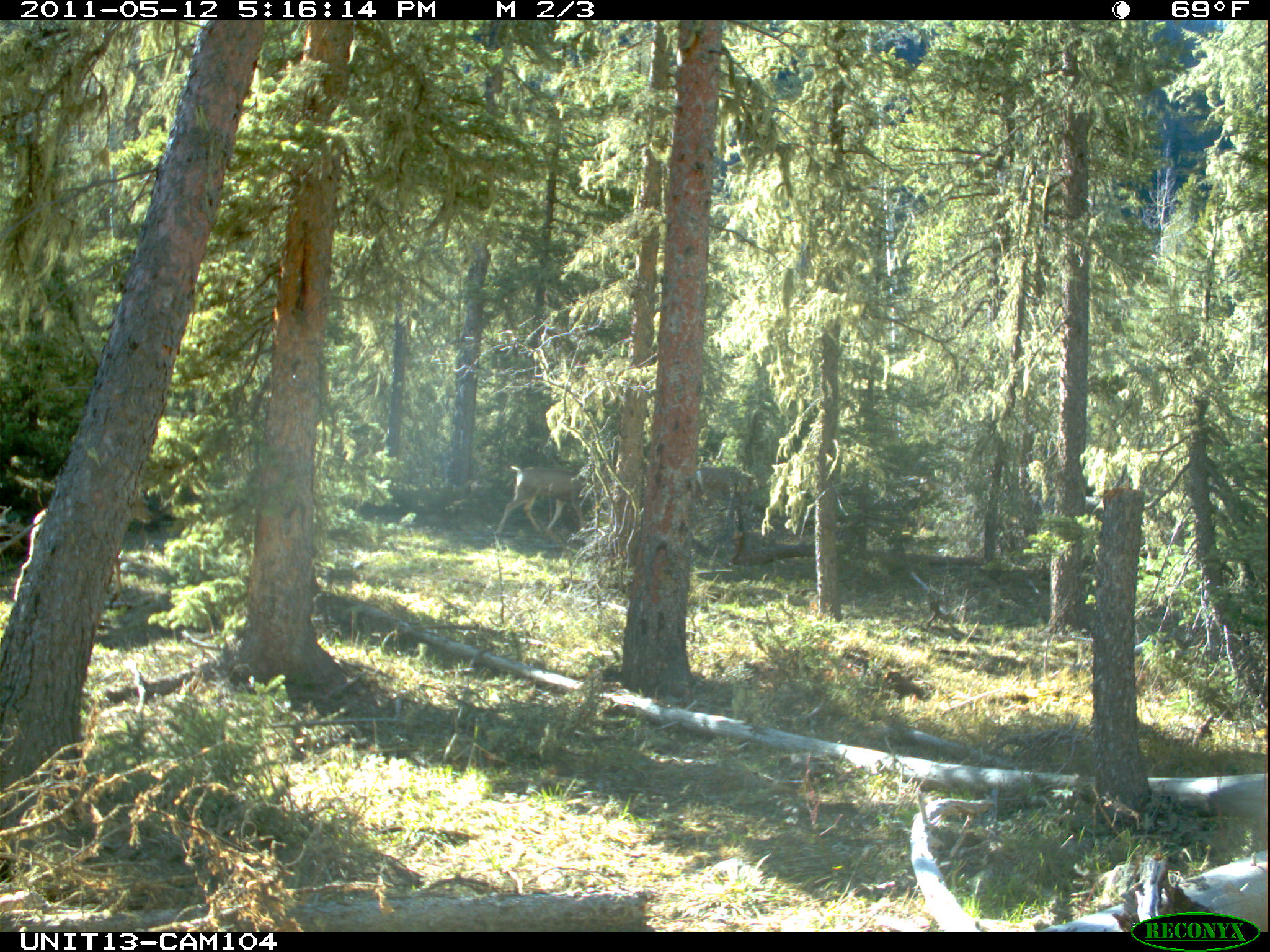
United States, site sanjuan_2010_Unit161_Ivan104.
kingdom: Animalia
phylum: Chordata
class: Mammalia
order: Artiodactyla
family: Cervidae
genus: Odocoileus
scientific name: Odocoileus hemionus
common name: mule deer